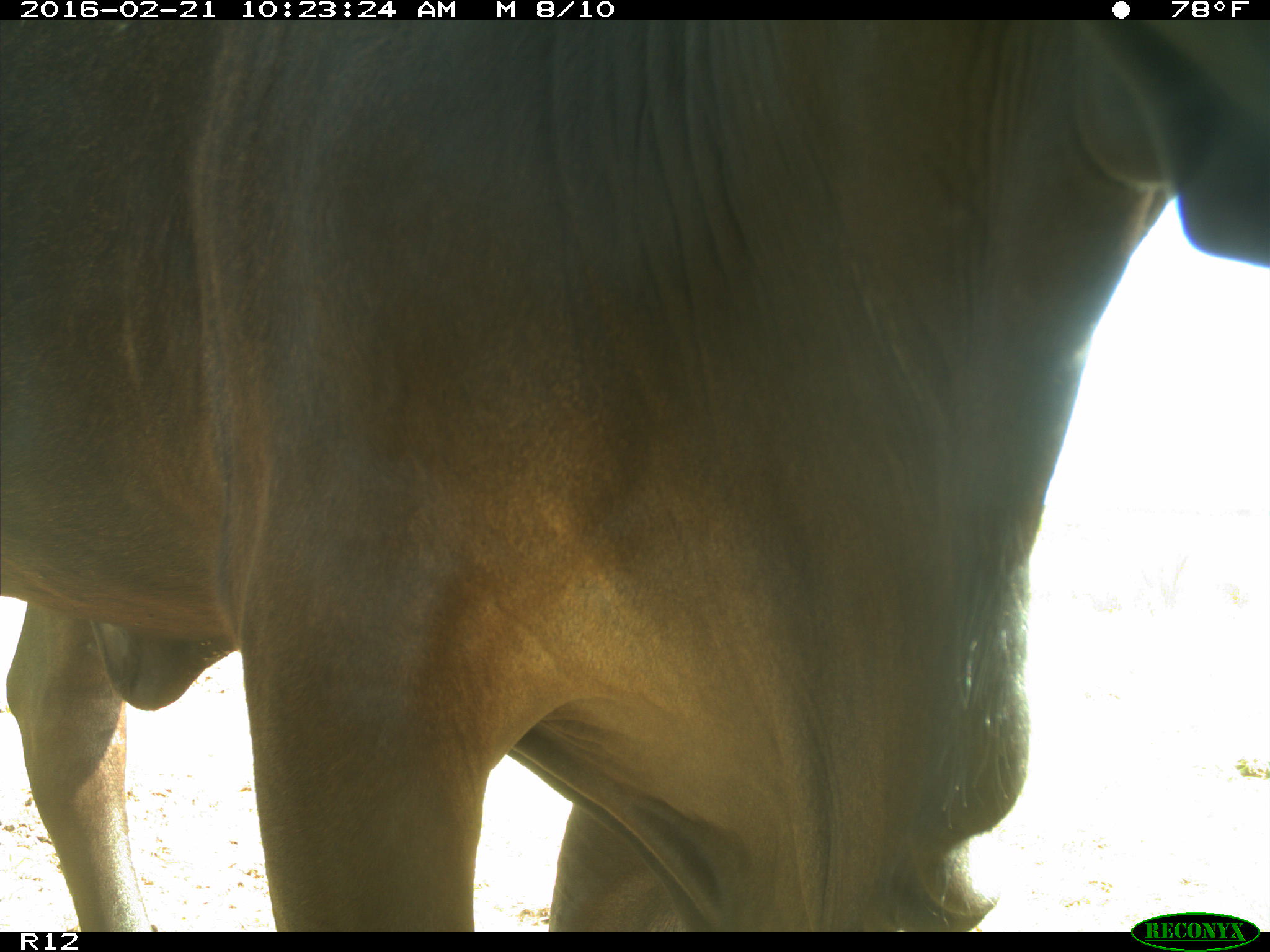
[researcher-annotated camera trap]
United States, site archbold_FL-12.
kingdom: Animalia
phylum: Chordata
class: Mammalia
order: Artiodactyla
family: Bovidae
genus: Bos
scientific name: Bos taurus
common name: domestic cow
Bos taurus (domestic cow).